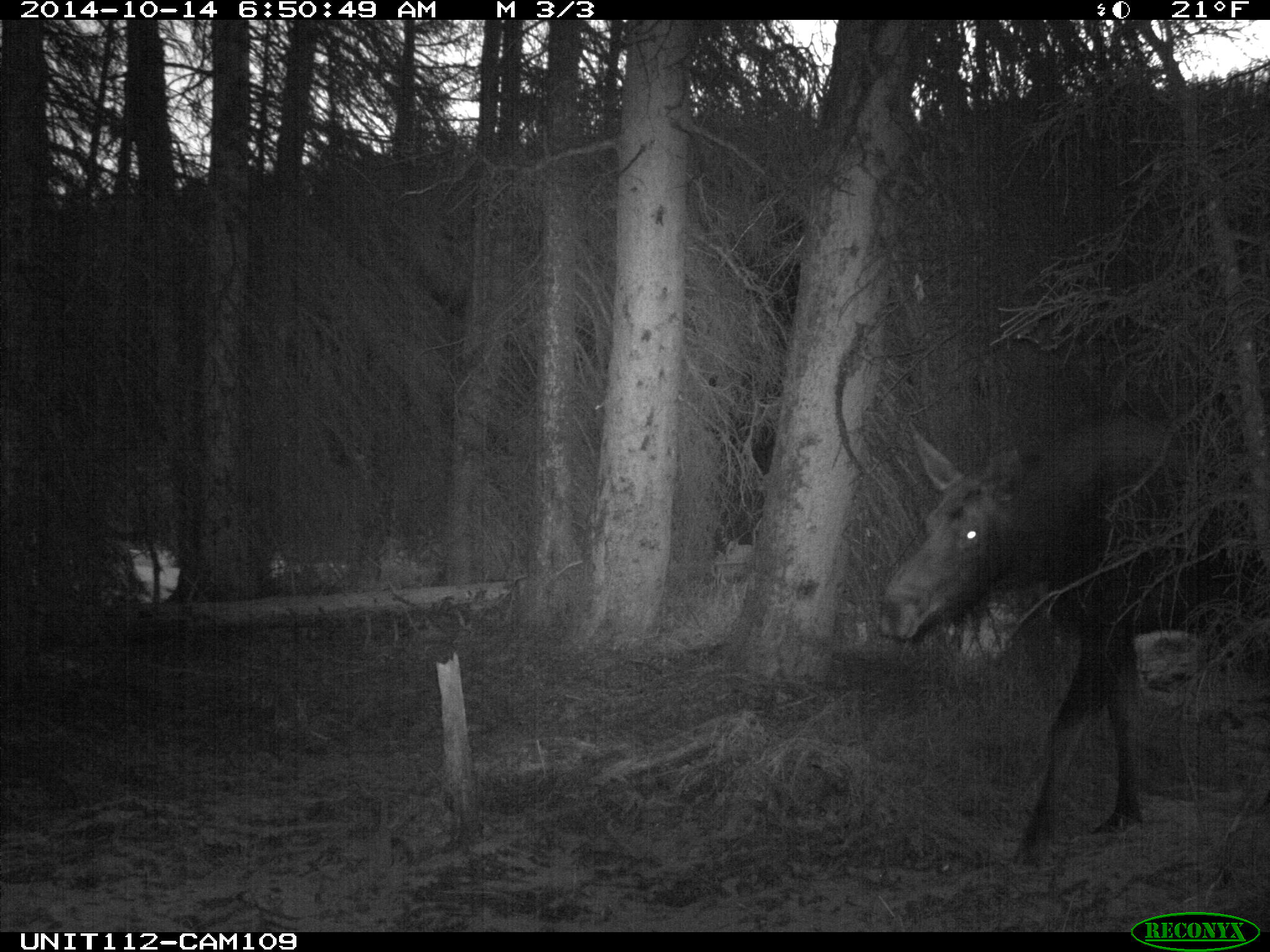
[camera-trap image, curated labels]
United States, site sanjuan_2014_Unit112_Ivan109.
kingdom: Animalia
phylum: Chordata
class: Mammalia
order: Artiodactyla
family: Cervidae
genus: Alces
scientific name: Alces alces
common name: moose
Alces alces (moose).